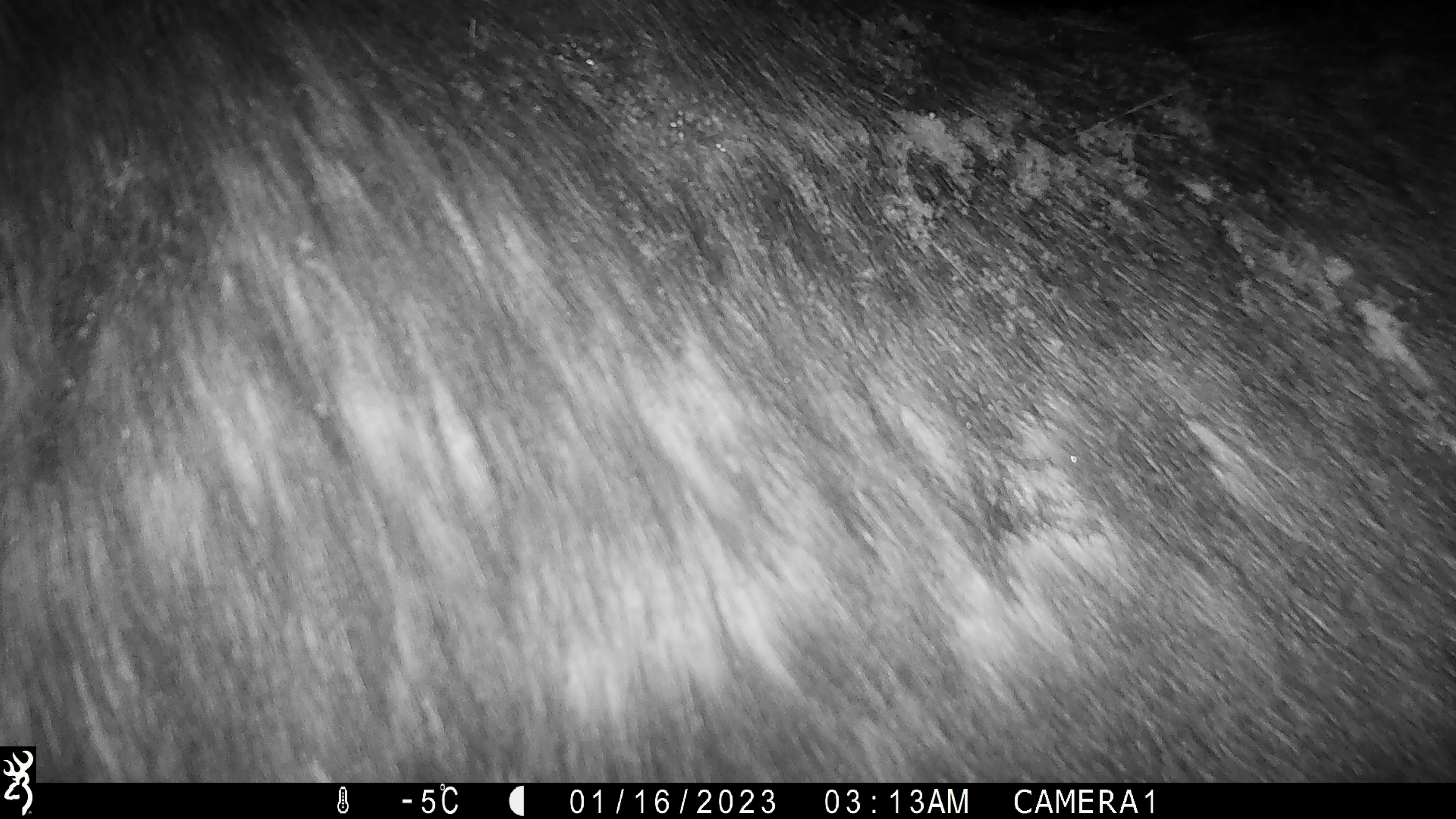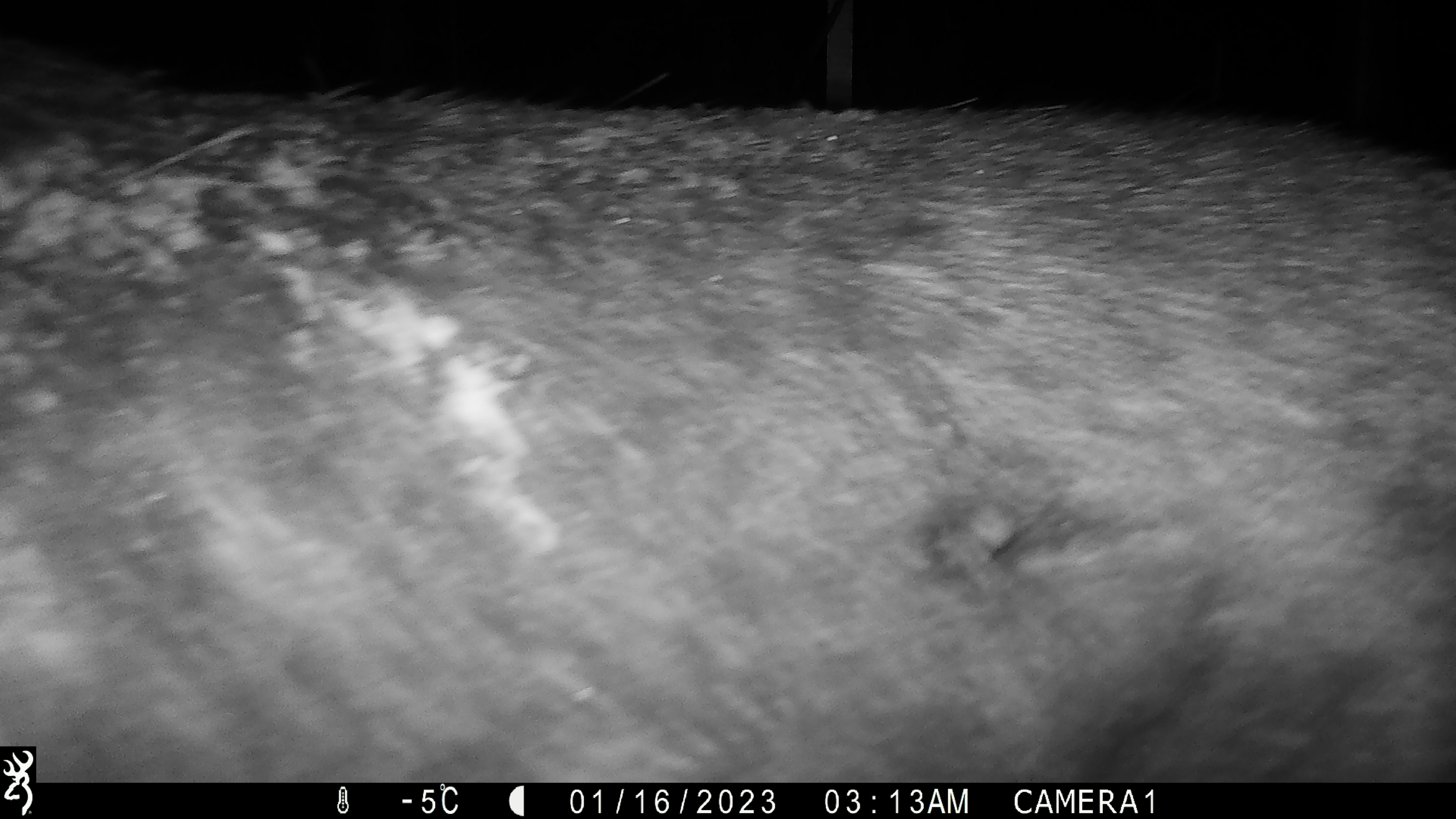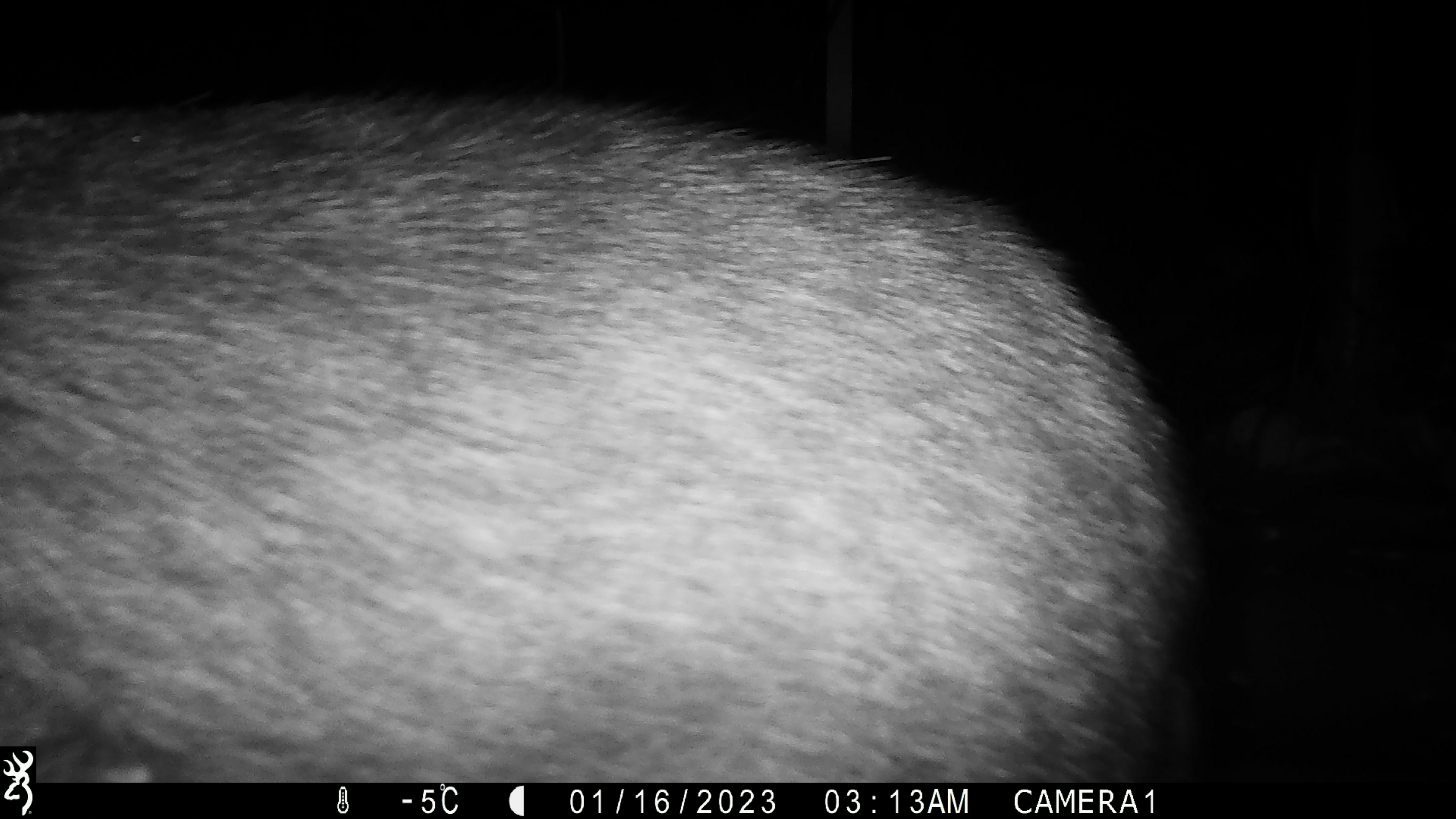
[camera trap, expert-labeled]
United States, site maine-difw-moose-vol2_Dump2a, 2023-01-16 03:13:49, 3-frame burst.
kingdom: Animalia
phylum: Chordata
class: Mammalia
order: Artiodactyla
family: Cervidae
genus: Alces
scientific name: Alces alces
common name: moose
Moose (Alces alces).